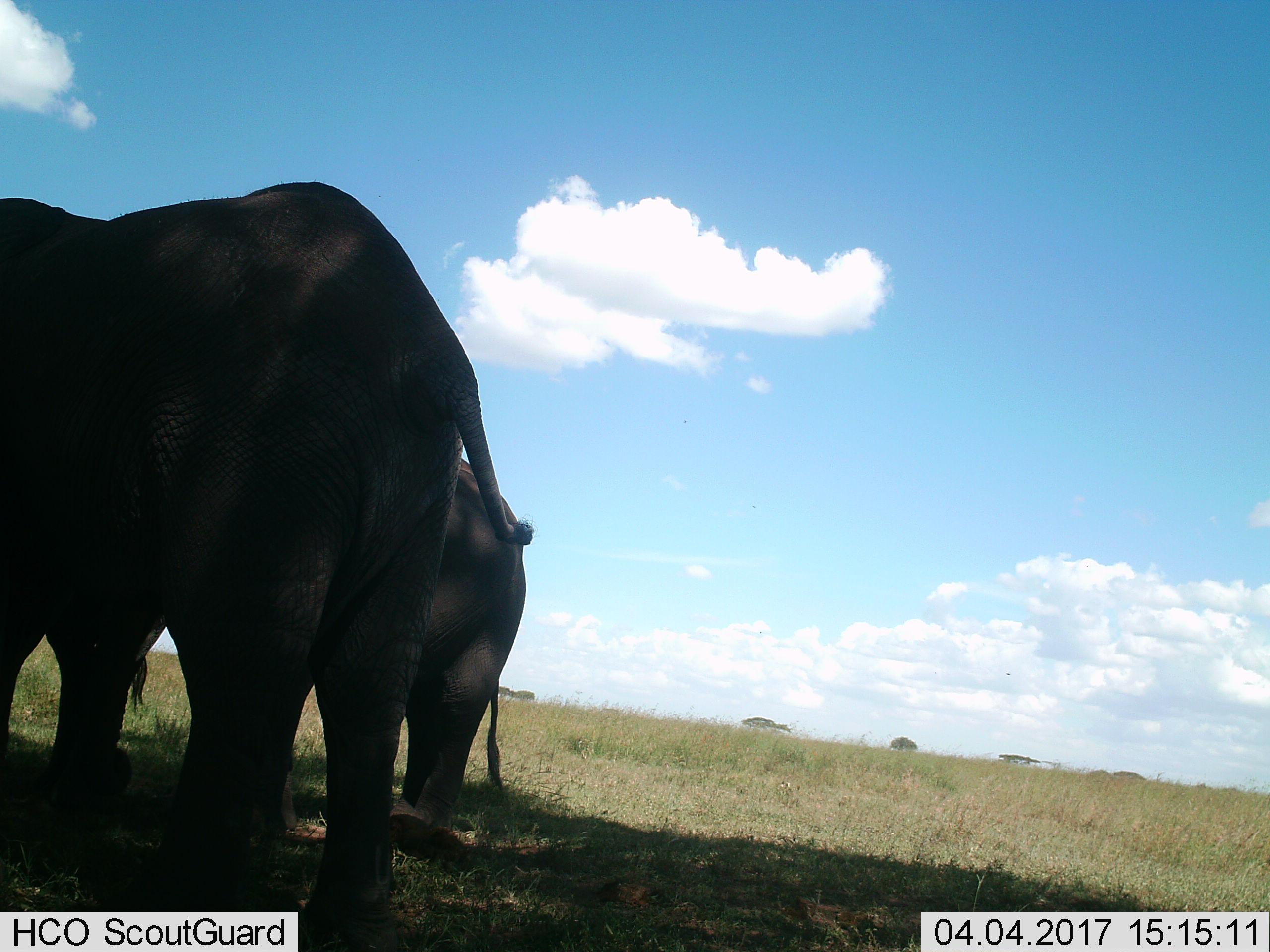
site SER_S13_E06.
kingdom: Animalia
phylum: Chordata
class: Mammalia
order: Proboscidea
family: Elephantidae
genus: Loxodonta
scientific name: Loxodonta africana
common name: african bush elephant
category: elephant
Elephant (african bush elephant) (Loxodonta africana), count 3. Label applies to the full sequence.